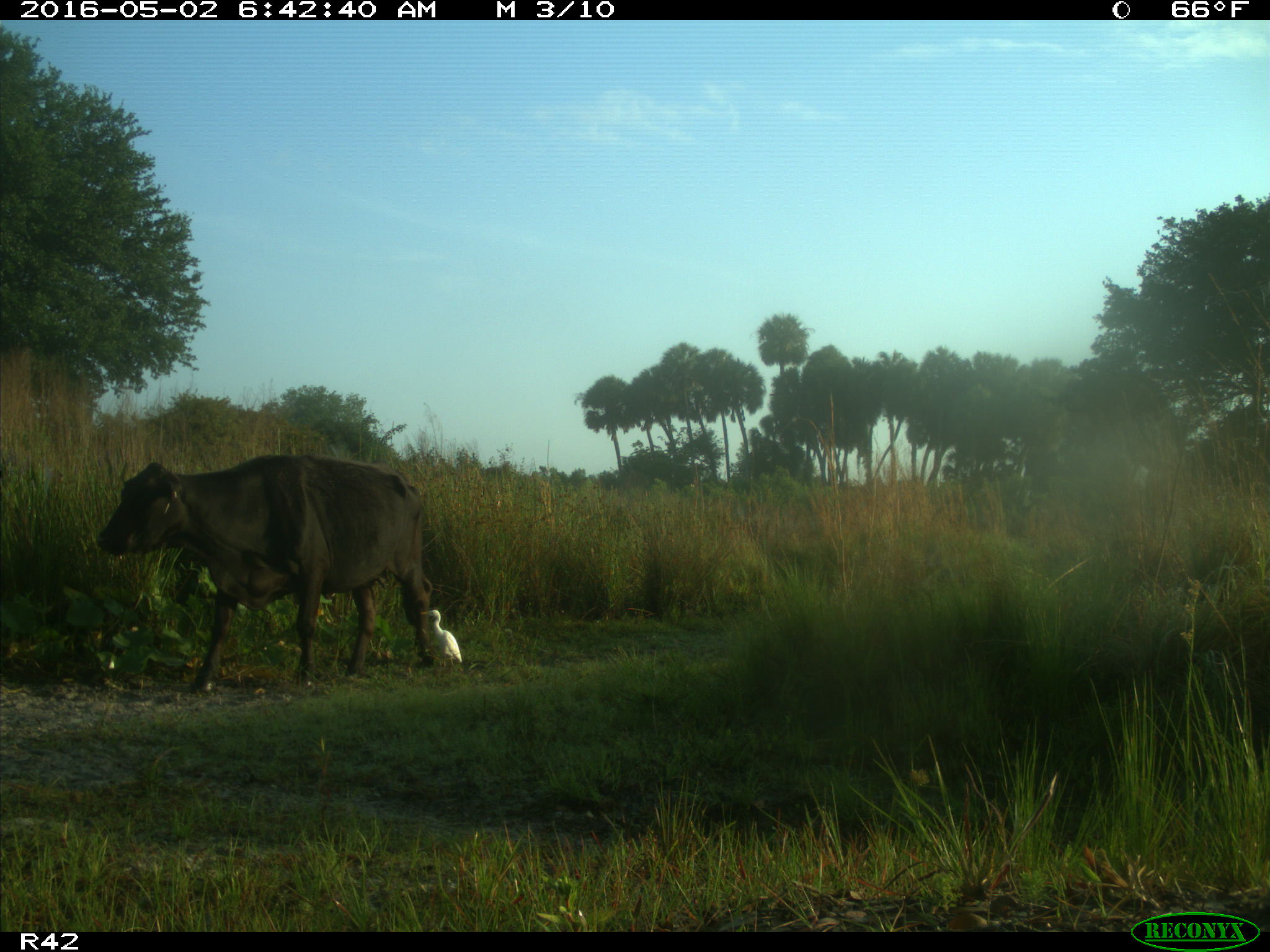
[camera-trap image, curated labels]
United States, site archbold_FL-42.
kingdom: Animalia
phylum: Chordata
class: Mammalia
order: Artiodactyla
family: Bovidae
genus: Bos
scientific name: Bos taurus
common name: domestic cow